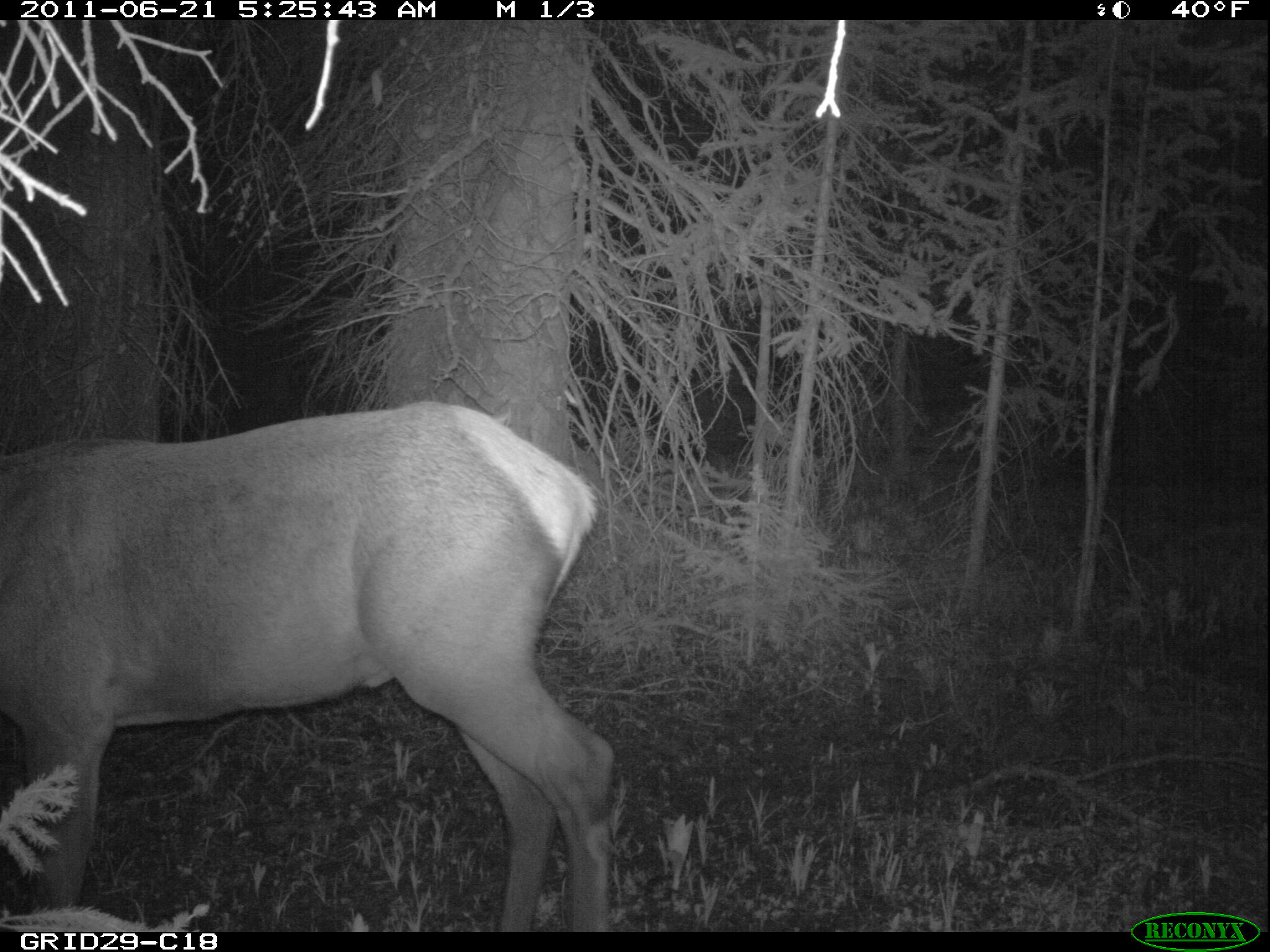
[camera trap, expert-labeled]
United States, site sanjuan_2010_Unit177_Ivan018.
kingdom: Animalia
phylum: Chordata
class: Mammalia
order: Artiodactyla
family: Cervidae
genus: Cervus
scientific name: Cervus elaphus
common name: red deer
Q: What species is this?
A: Cervus elaphus (red deer).